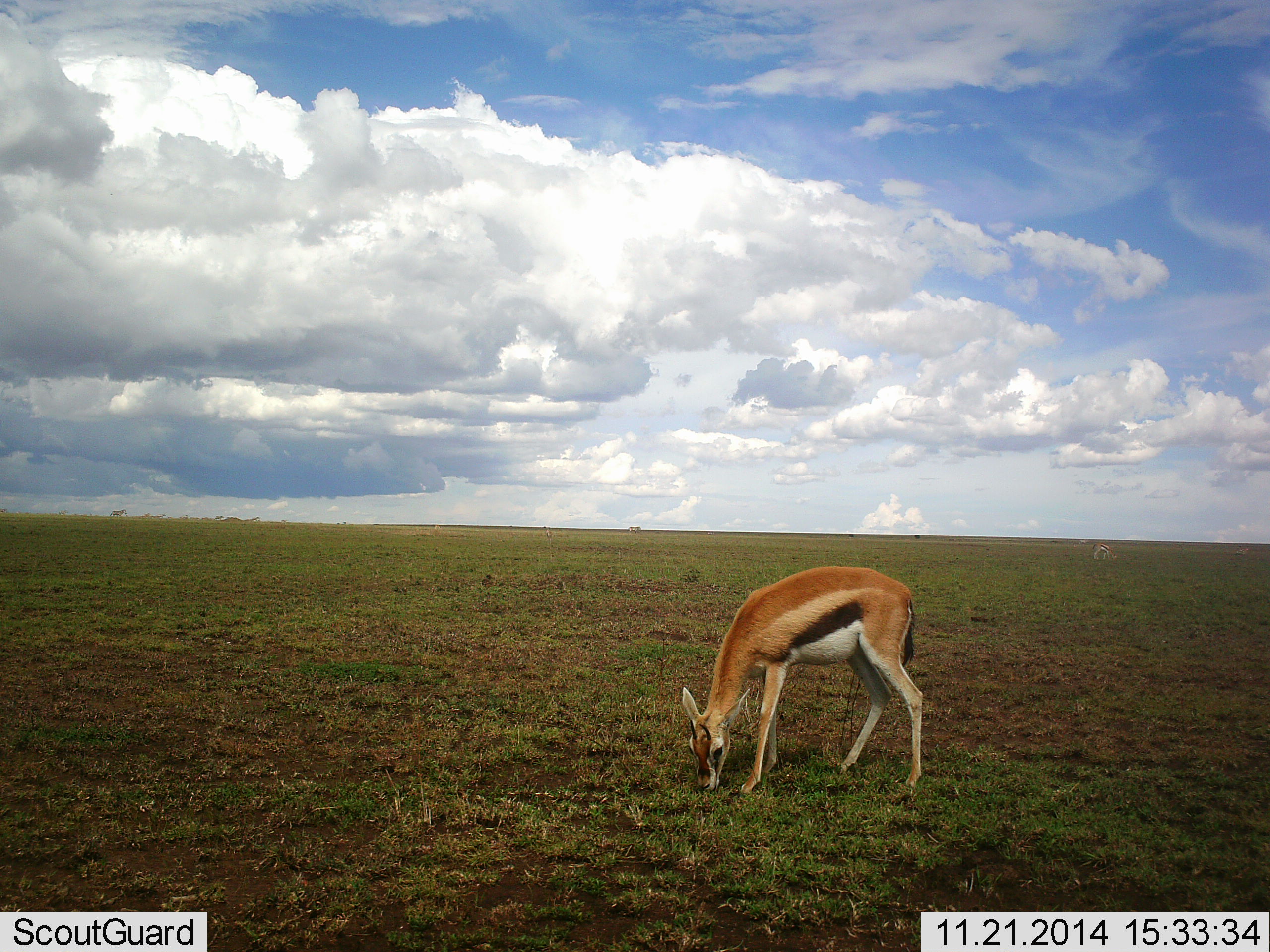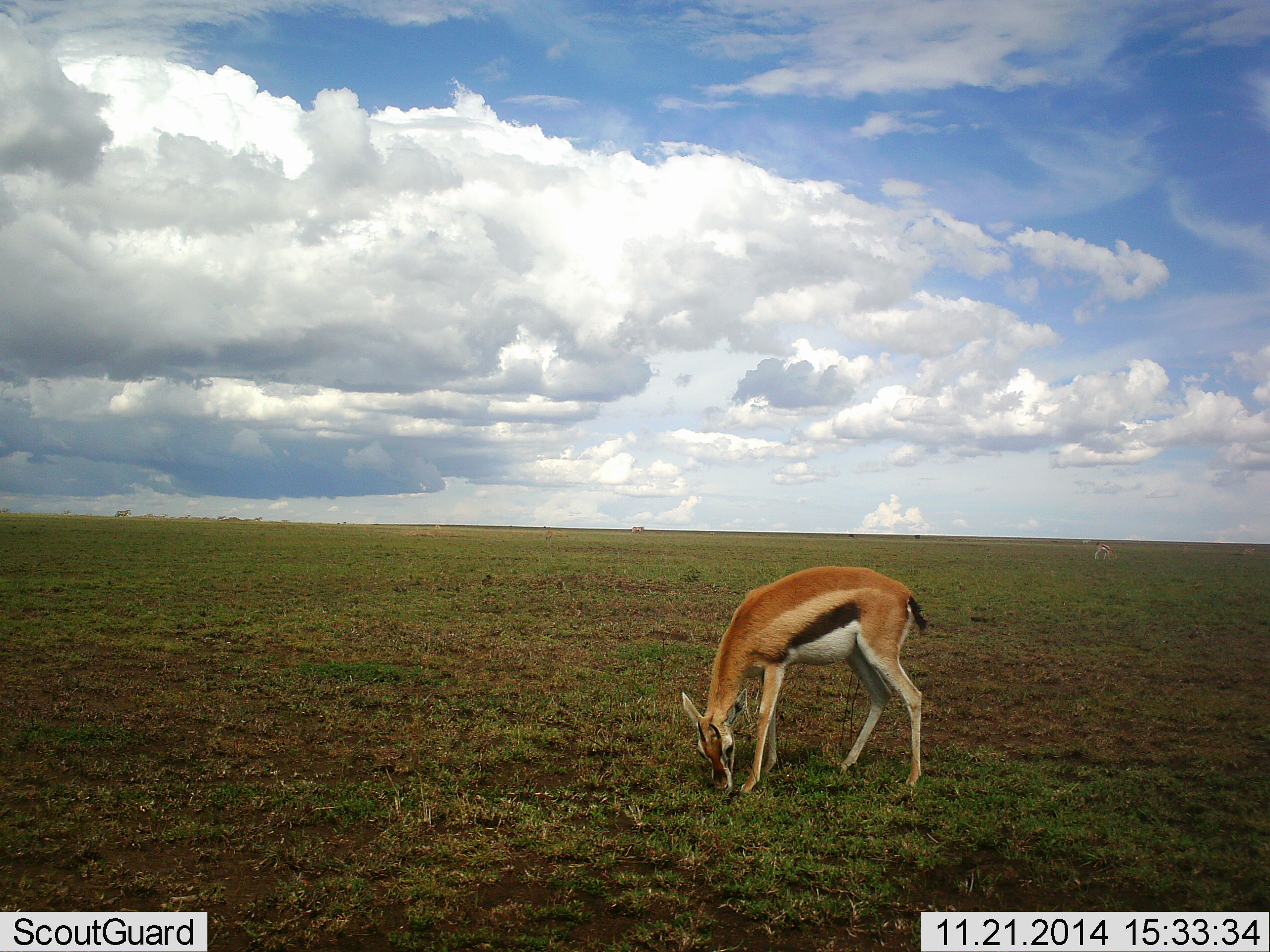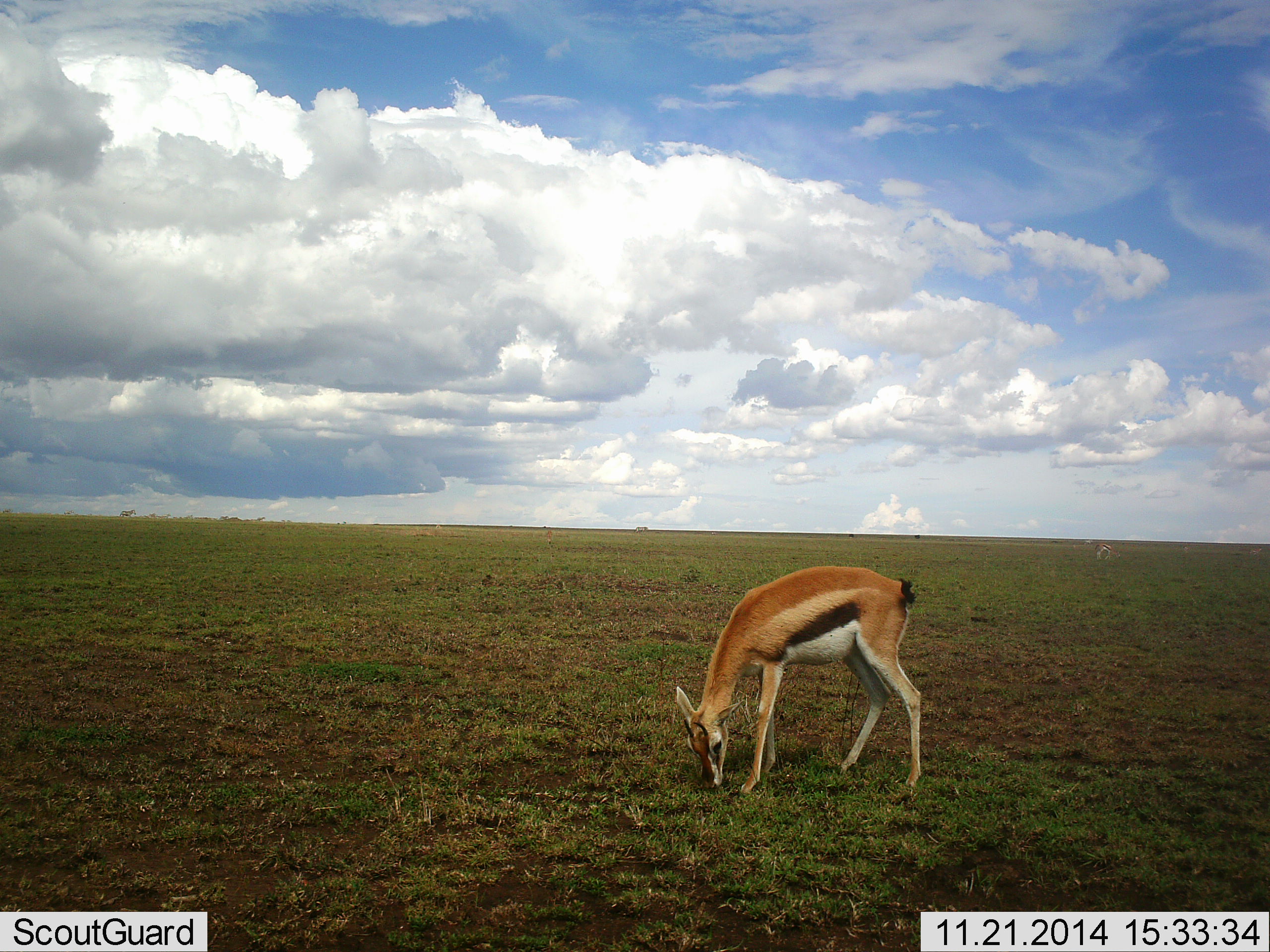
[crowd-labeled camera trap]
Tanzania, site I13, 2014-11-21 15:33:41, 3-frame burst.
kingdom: Animalia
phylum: Chordata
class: Mammalia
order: Artiodactyla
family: Bovidae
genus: Eudorcas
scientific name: Eudorcas thomsonii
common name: thomson's gazelle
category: gazellethomsons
Gazellethomsons (thomson's gazelle) (Eudorcas thomsonii), count 1. Behavior (volunteer vote fractions): standing 50%, resting 0%, moving 10%, interacting 0%. Young present (vote fraction): 0%. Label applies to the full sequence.